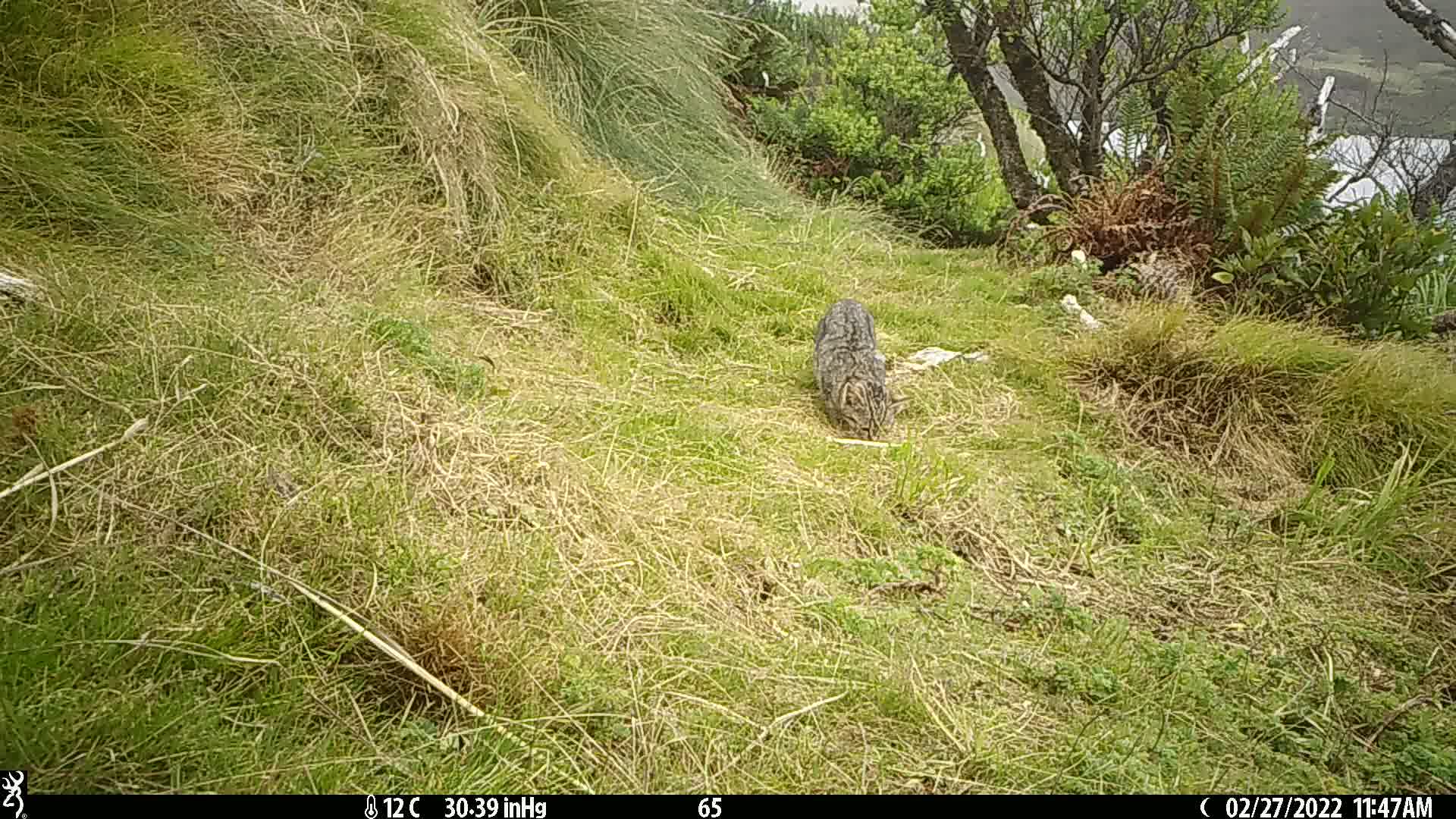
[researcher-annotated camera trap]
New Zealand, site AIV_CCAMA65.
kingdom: Animalia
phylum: Chordata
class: Mammalia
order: Carnivora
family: Felidae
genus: Felis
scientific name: Felis catus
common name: domestic cat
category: cat